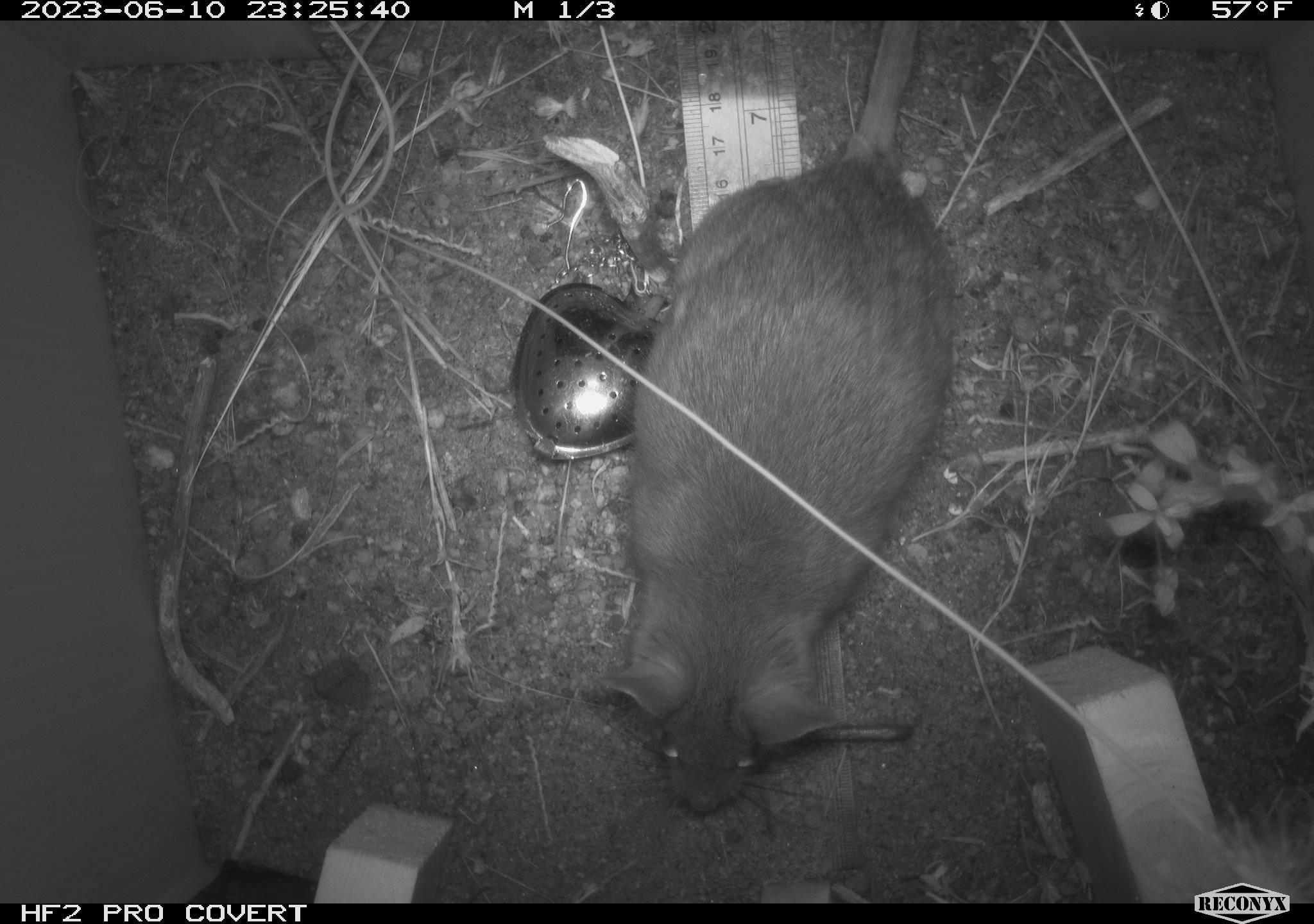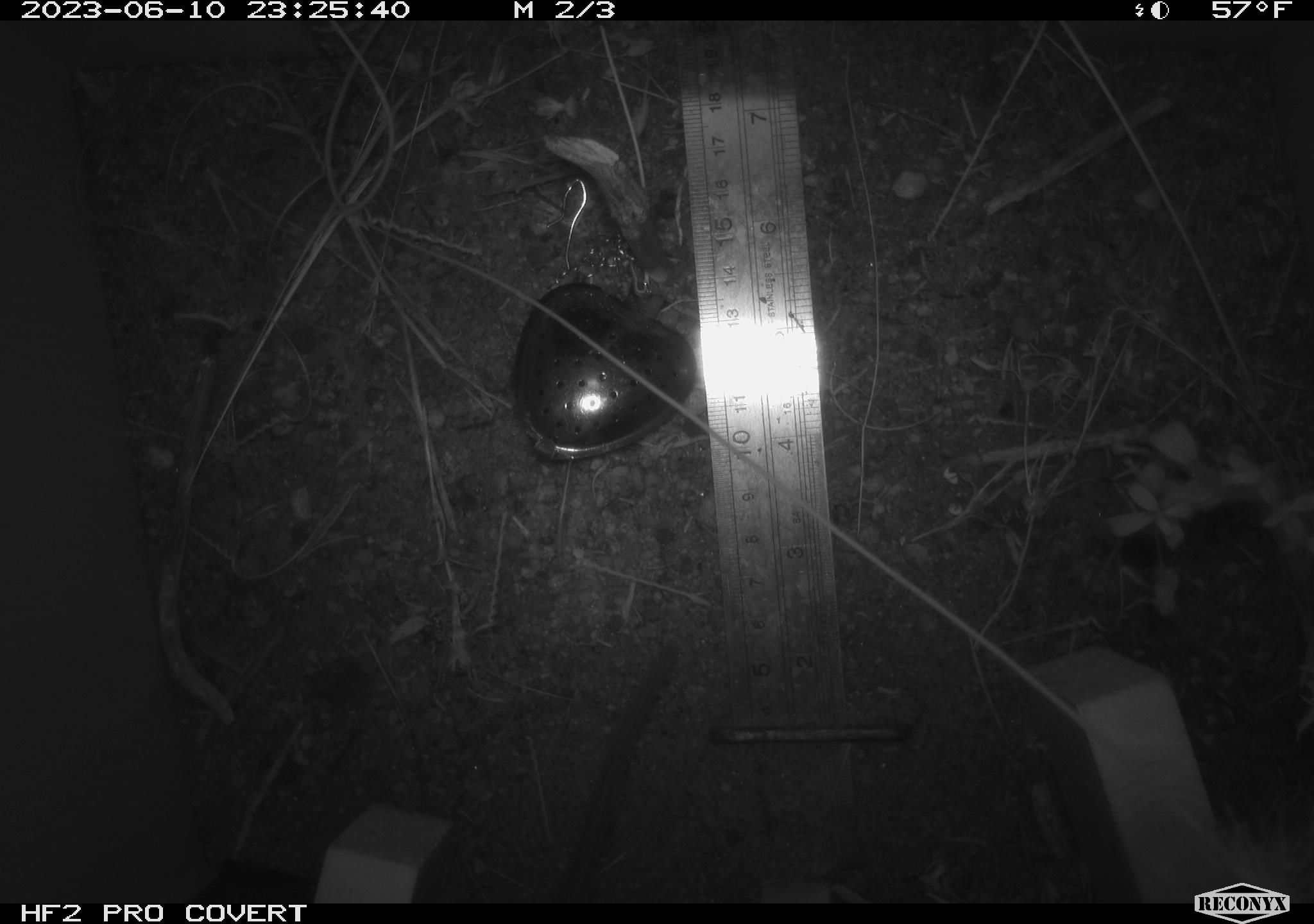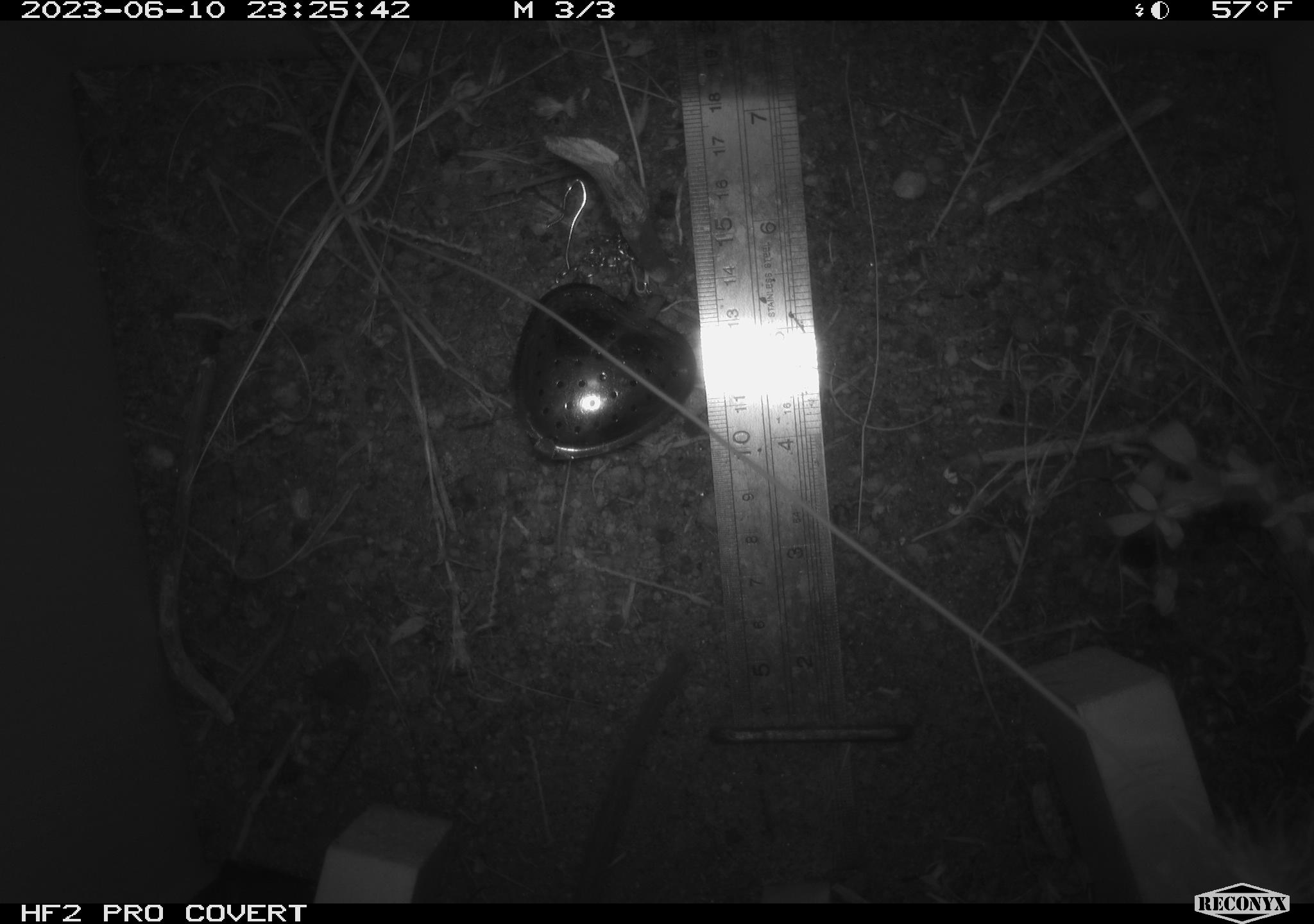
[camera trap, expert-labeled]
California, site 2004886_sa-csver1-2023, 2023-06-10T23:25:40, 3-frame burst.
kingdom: Animalia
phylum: Chordata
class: Mammalia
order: Rodentia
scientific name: Rodentia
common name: mouse species